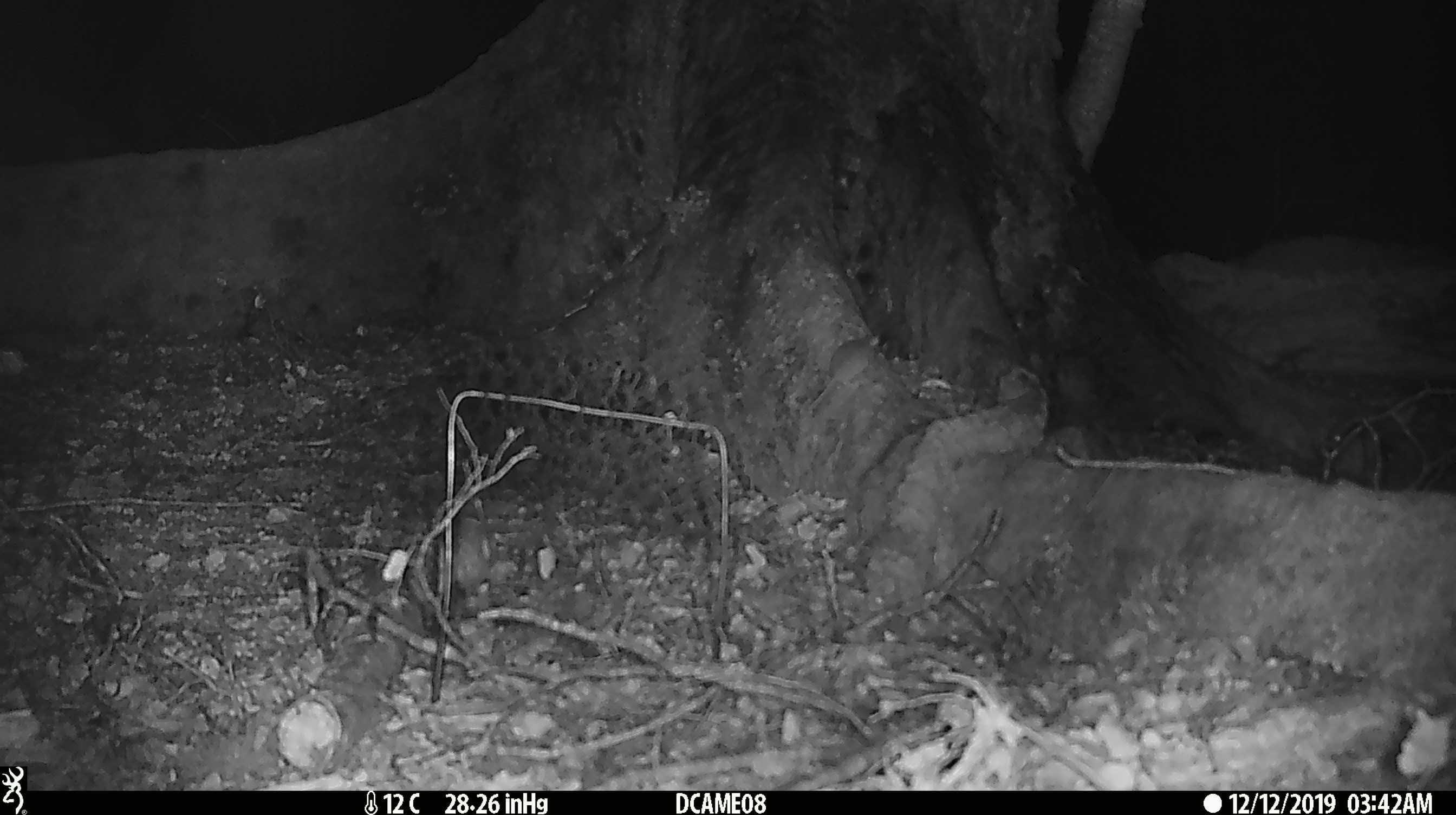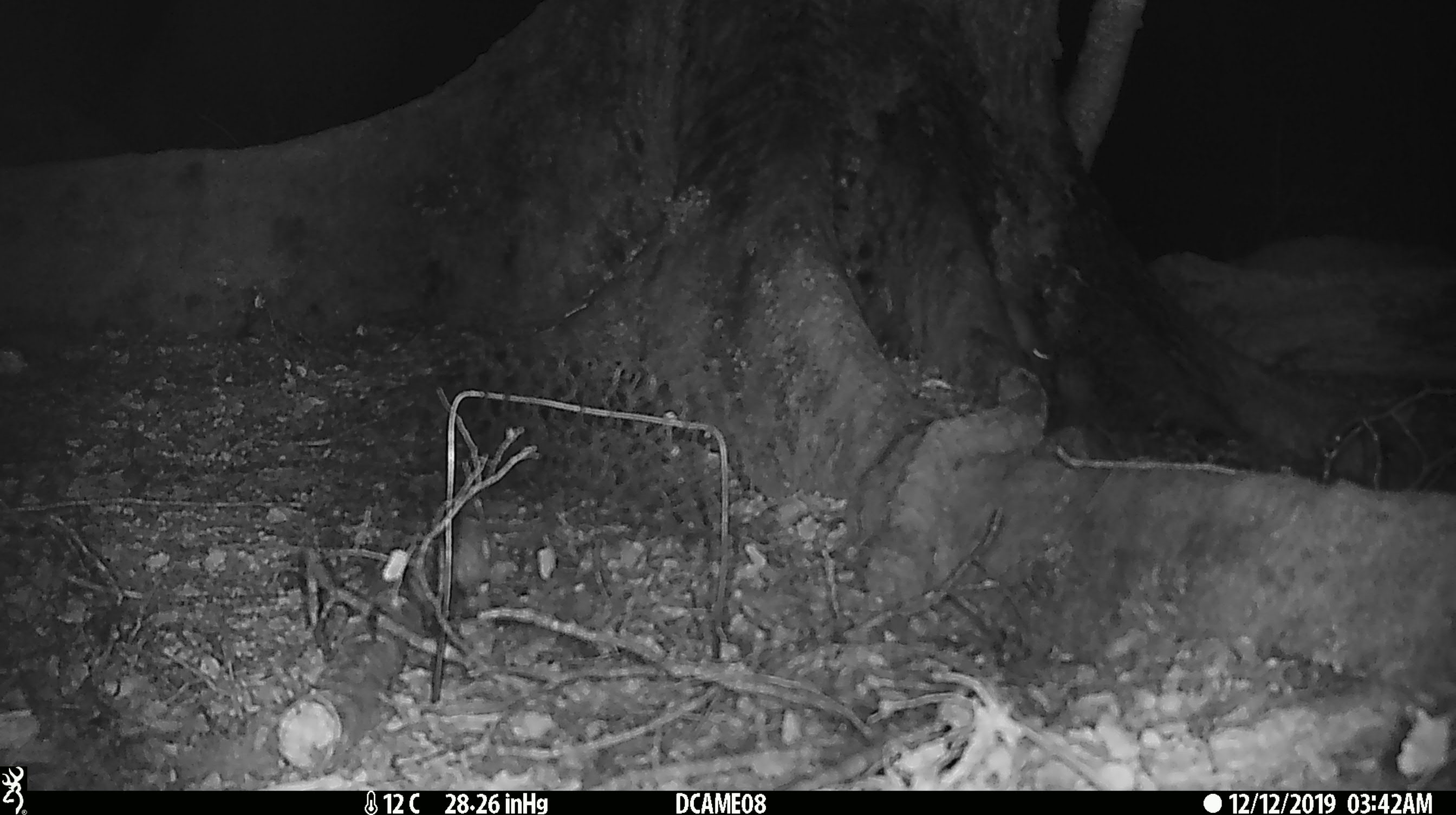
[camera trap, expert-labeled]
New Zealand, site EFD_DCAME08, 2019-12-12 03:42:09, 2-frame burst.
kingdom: Animalia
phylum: Chordata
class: Mammalia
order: Rodentia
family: Muridae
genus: Mus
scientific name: Mus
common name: mouse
Mouse (Mus).